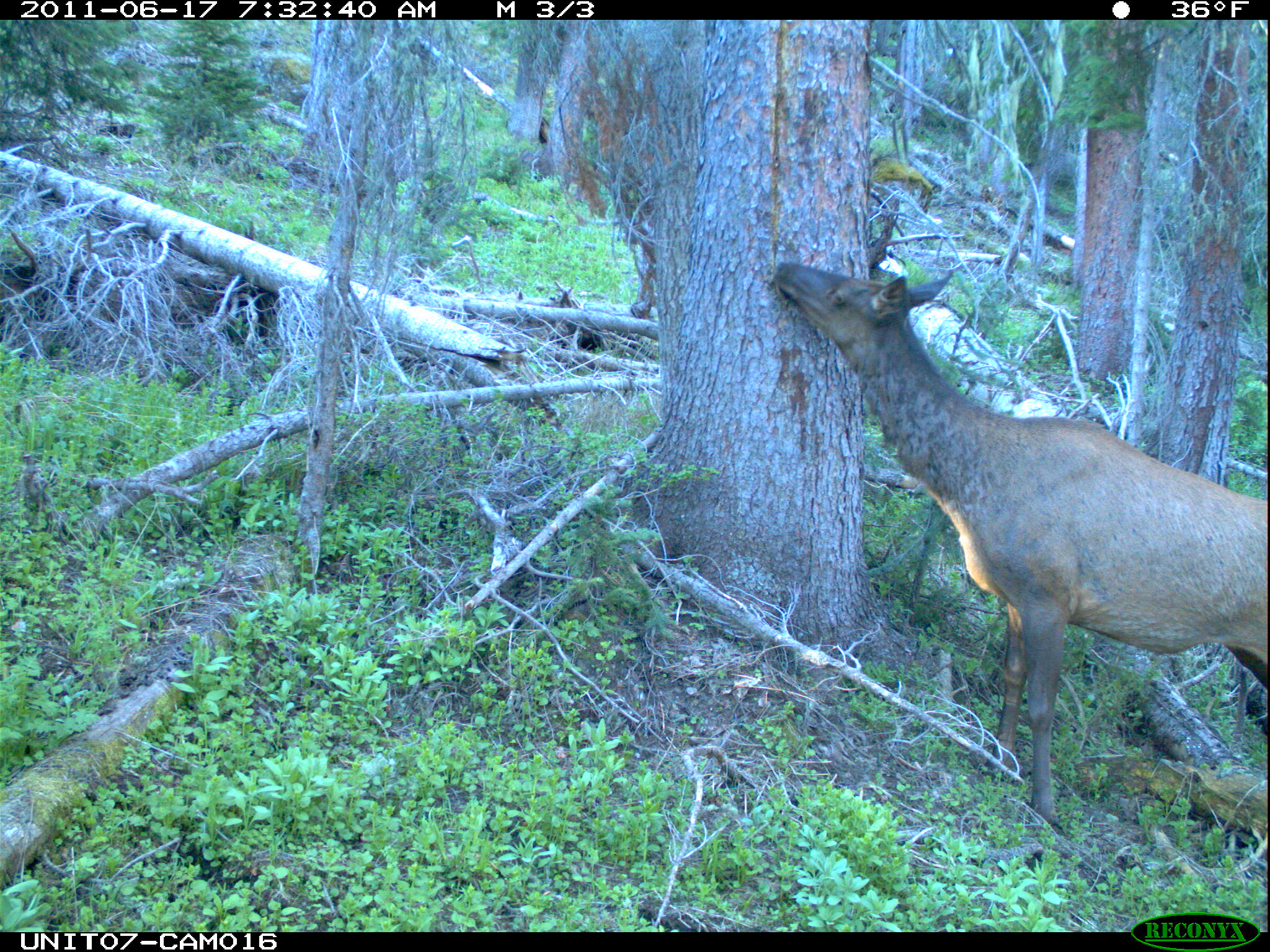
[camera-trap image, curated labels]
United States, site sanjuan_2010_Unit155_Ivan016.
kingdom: Animalia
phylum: Chordata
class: Mammalia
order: Artiodactyla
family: Cervidae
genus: Cervus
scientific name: Cervus elaphus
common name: red deer